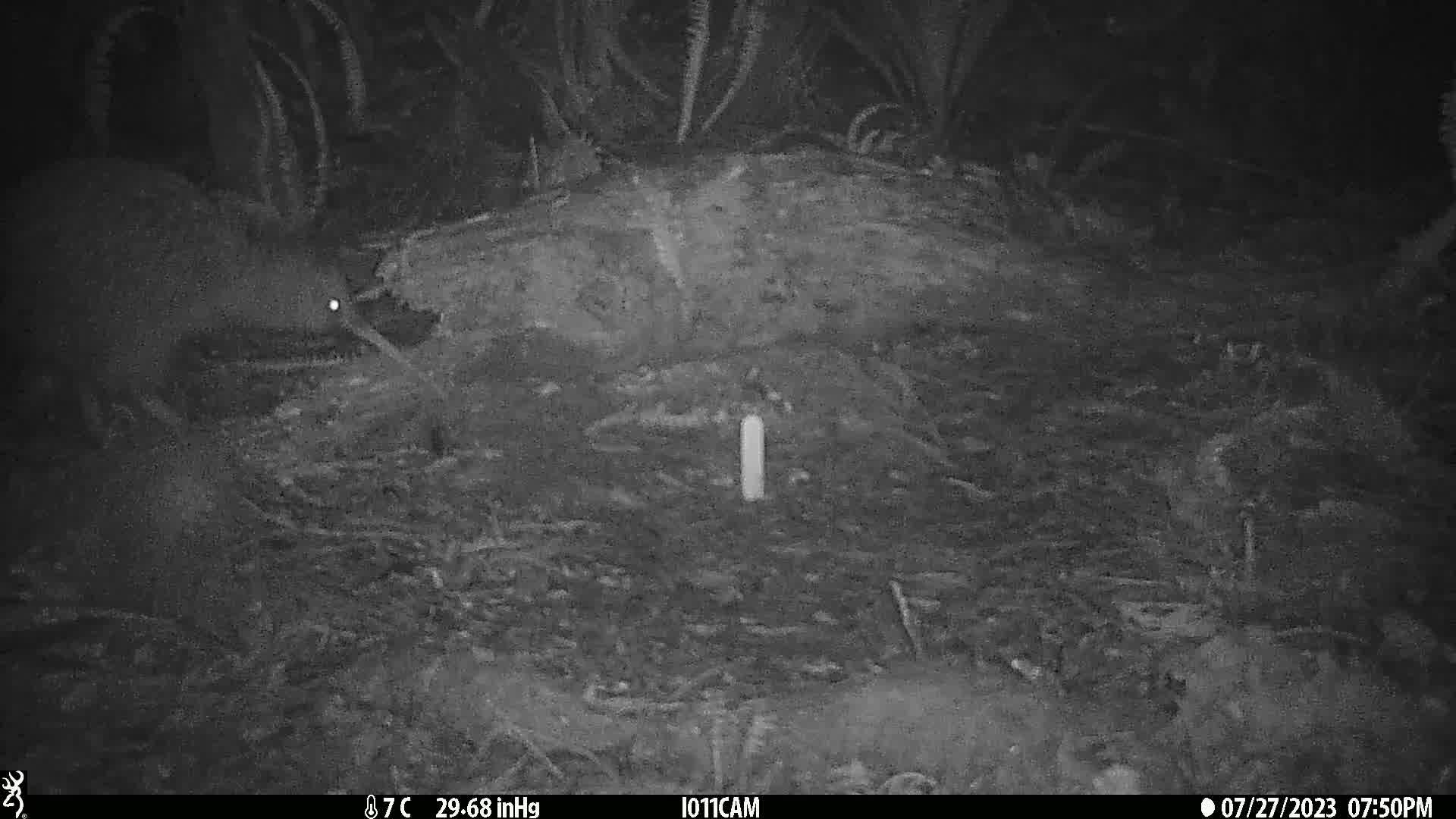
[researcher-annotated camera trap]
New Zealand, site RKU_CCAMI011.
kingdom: Animalia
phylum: Chordata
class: Aves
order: Apterygiformes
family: Apterygidae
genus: Apteryx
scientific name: Apteryx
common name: kiwi